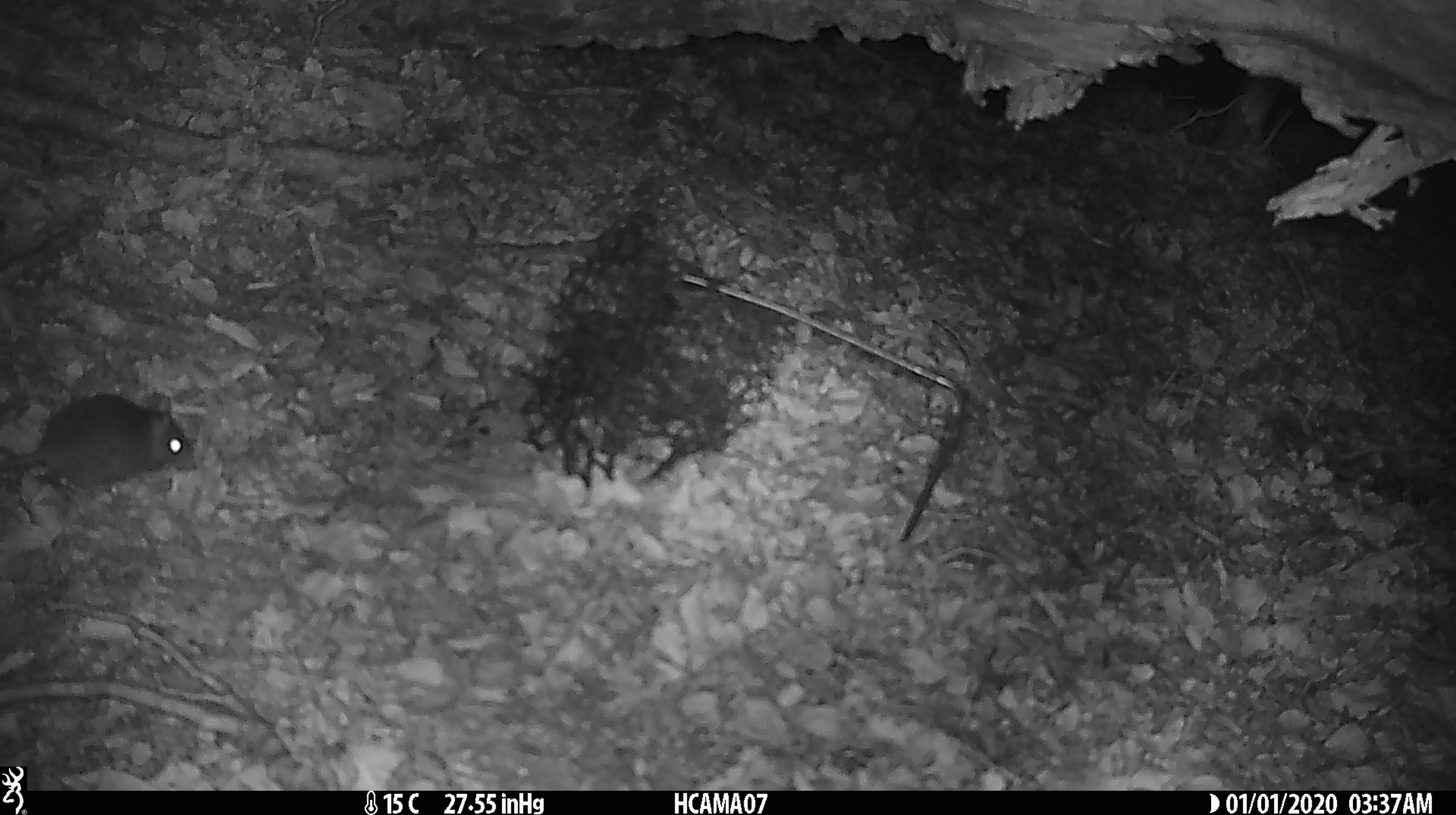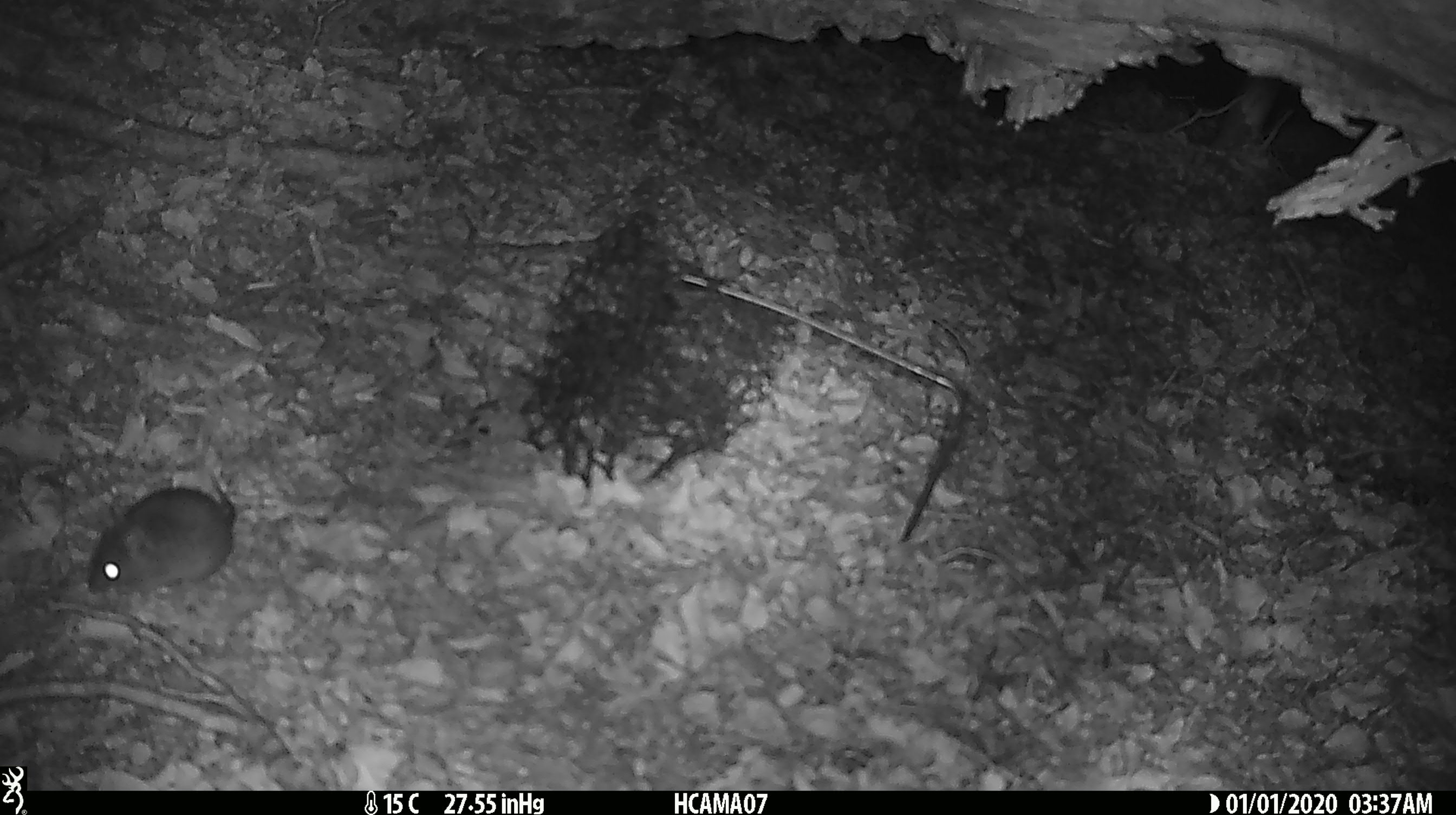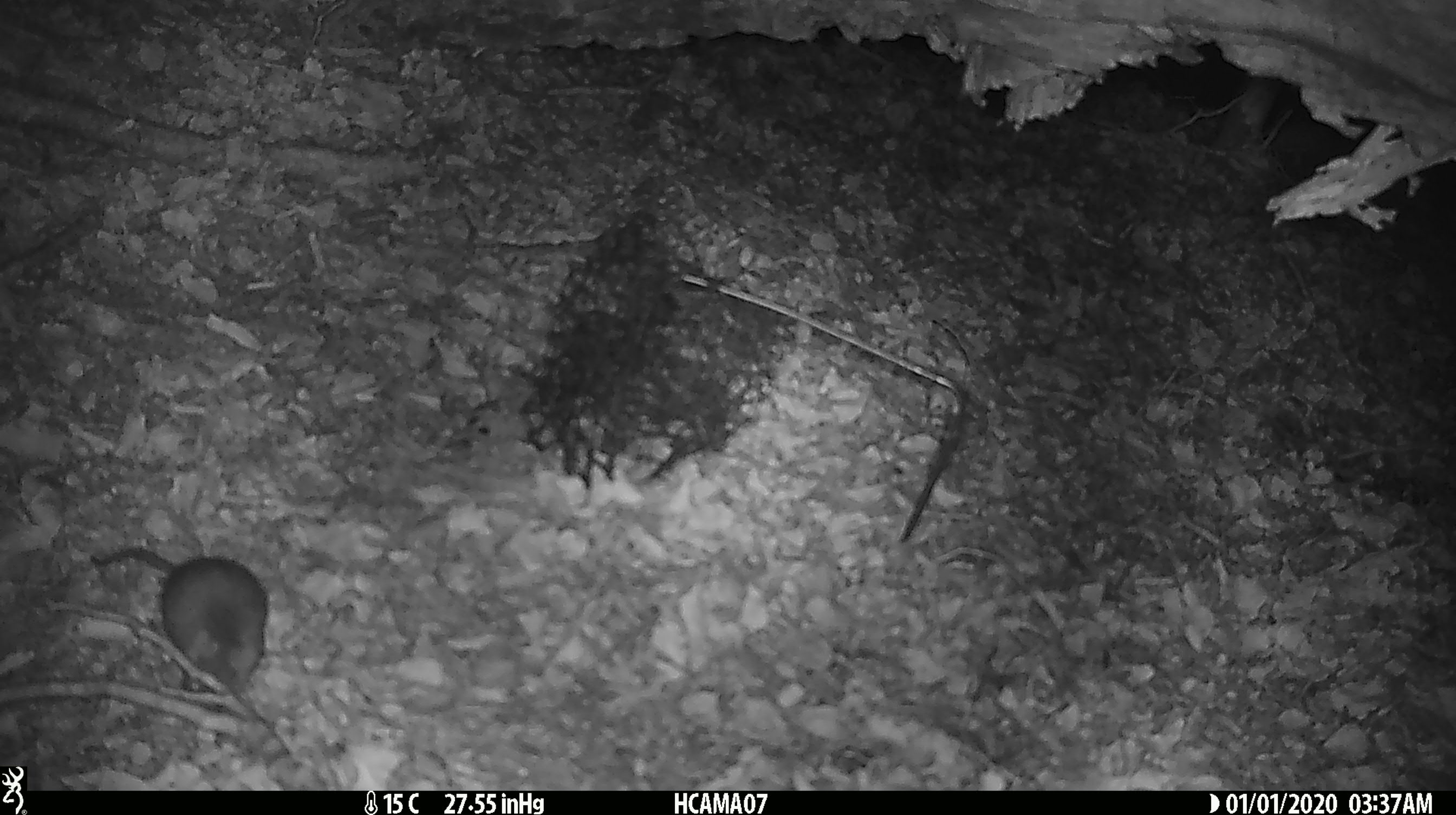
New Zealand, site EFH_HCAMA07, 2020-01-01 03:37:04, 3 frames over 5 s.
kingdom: Animalia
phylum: Chordata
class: Mammalia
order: Rodentia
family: Muridae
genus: Mus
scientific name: Mus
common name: mouse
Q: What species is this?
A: Mouse (Mus).